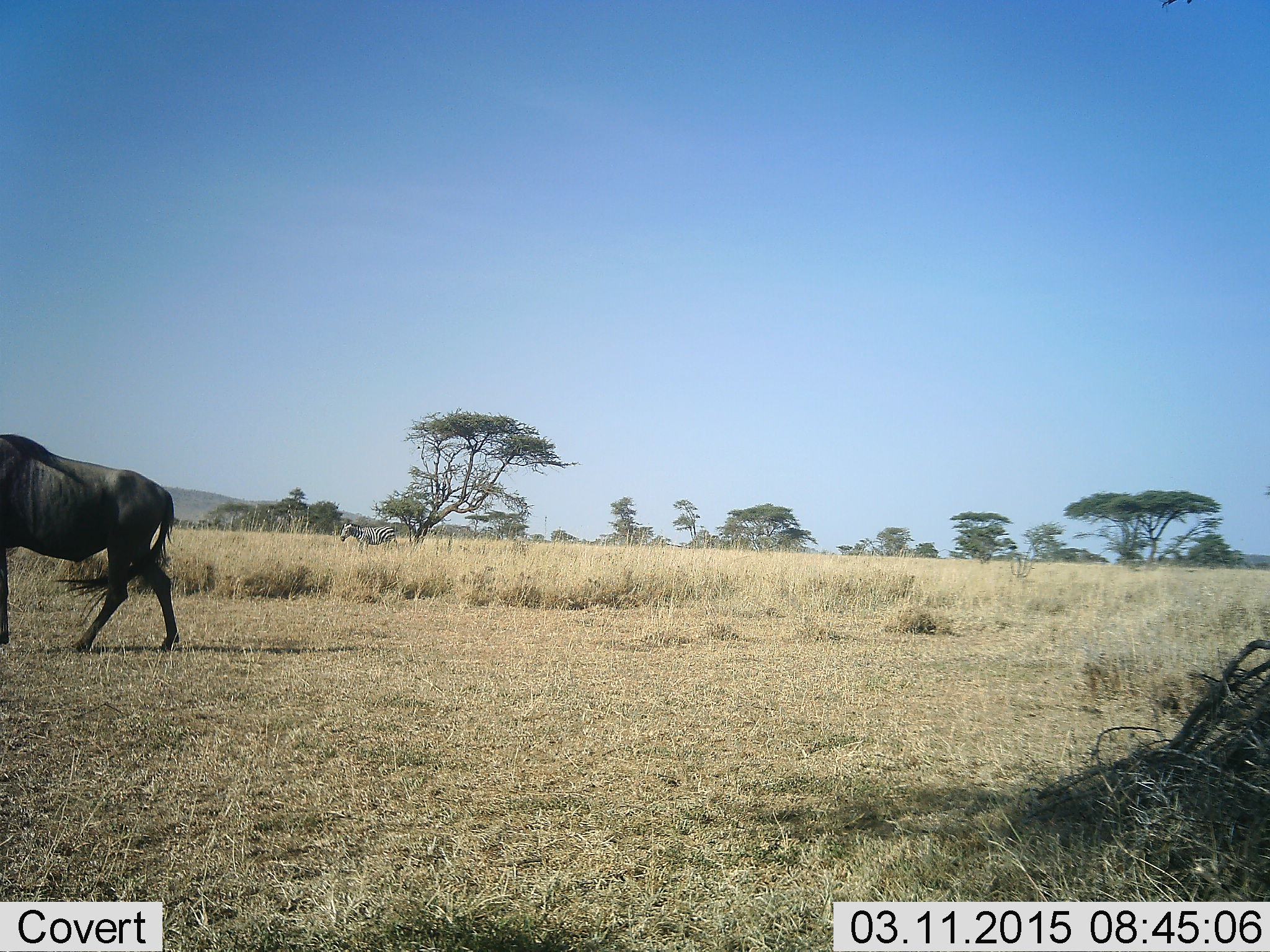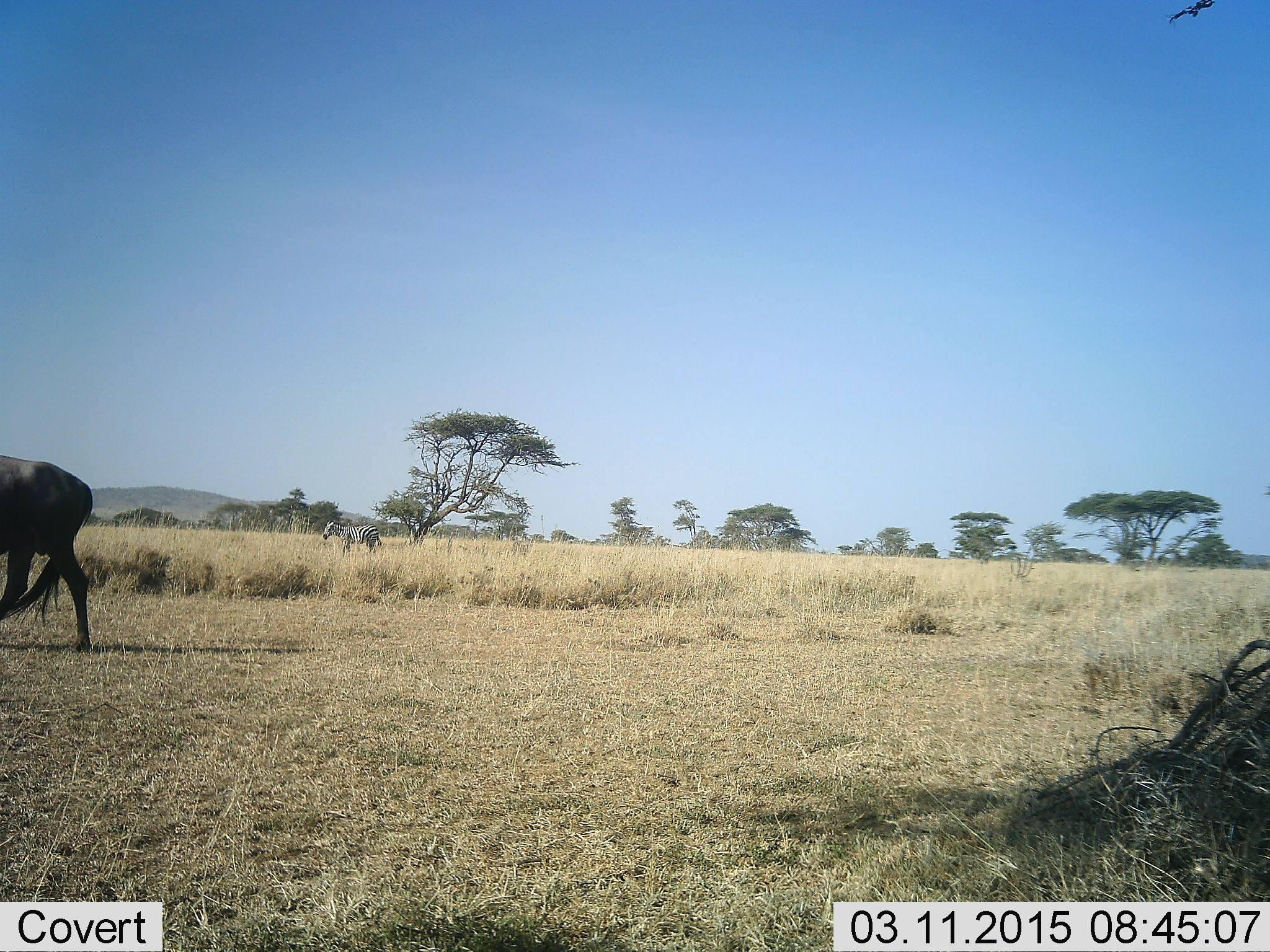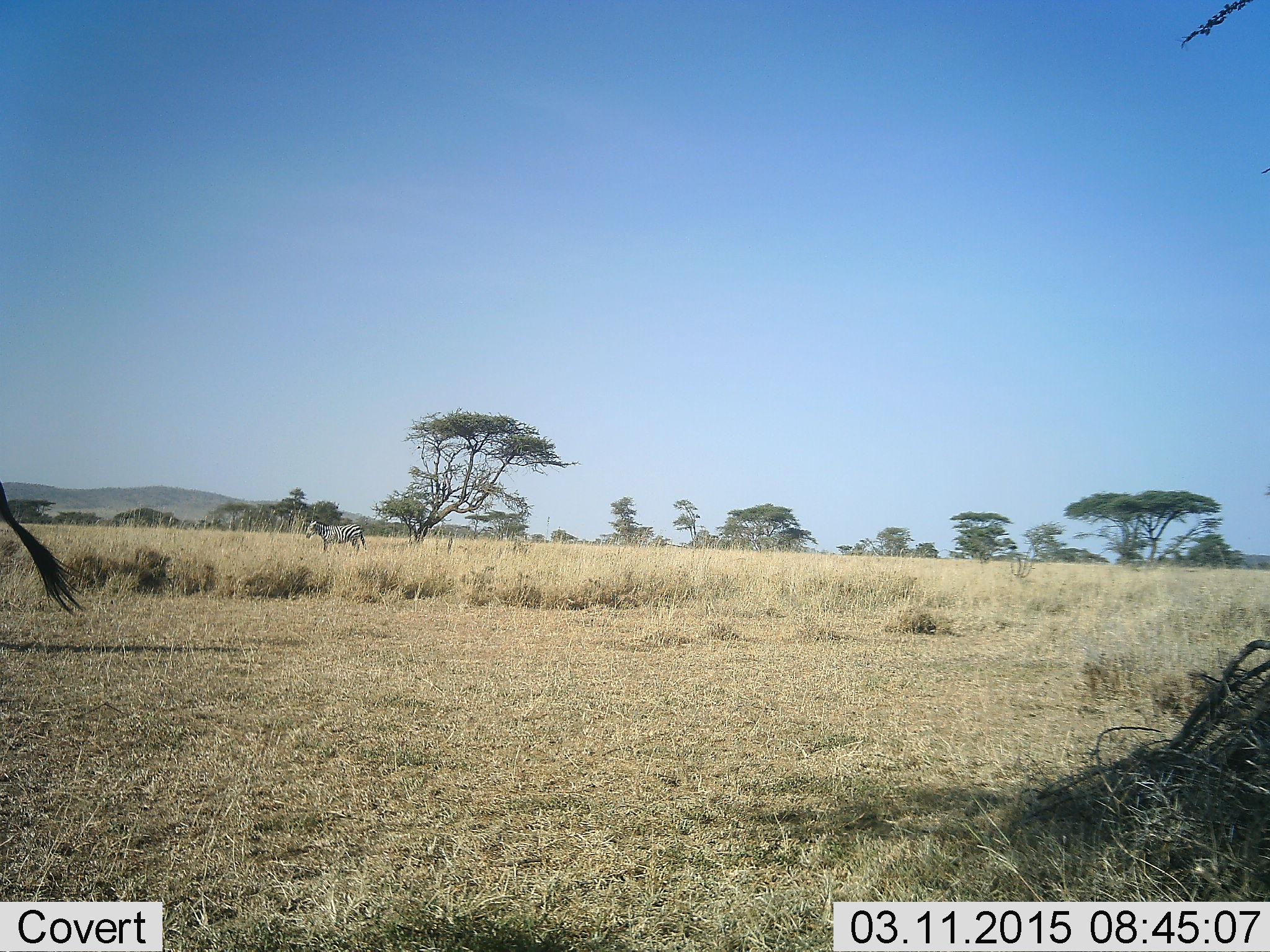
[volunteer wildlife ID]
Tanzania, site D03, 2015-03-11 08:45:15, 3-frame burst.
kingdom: Animalia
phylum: Chordata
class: Mammalia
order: Artiodactyla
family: Bovidae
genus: Connochaetes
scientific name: Connochaetes taurinus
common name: blue wildebeest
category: wildebeest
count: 1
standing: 0%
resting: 0%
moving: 100%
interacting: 0%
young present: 0%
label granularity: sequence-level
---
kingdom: Animalia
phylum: Chordata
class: Mammalia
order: Perissodactyla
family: Equidae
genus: Equus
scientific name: Equus quagga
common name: plains zebra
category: zebra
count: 1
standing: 0%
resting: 0%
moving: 100%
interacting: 0%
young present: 0%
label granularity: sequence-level